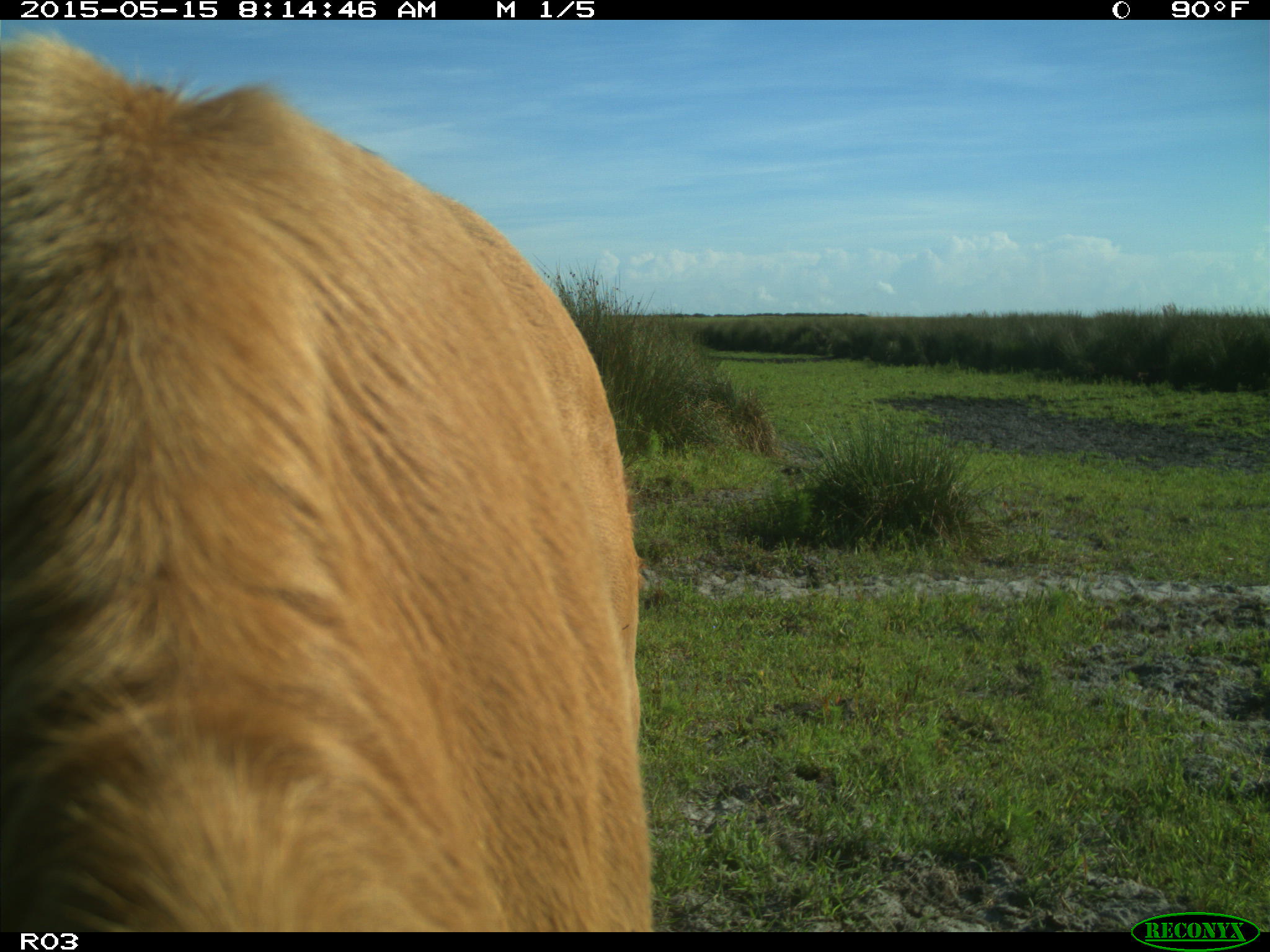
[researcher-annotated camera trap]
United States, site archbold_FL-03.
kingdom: Animalia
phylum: Chordata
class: Mammalia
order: Artiodactyla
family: Bovidae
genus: Bos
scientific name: Bos taurus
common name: domestic cow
Bos taurus (domestic cow).